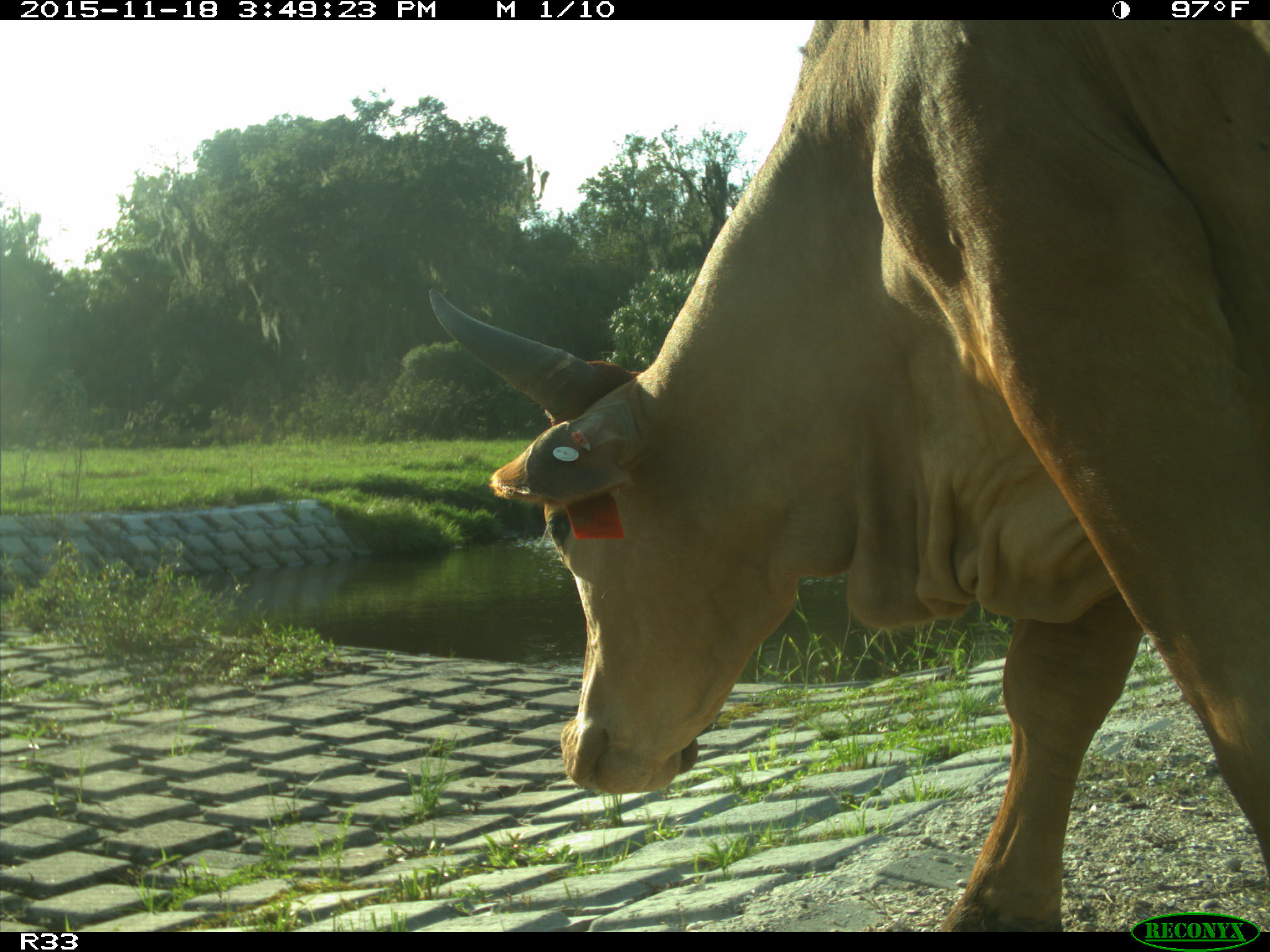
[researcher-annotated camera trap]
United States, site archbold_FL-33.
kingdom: Animalia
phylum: Chordata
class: Mammalia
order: Artiodactyla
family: Bovidae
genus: Bos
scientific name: Bos taurus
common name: domestic cow